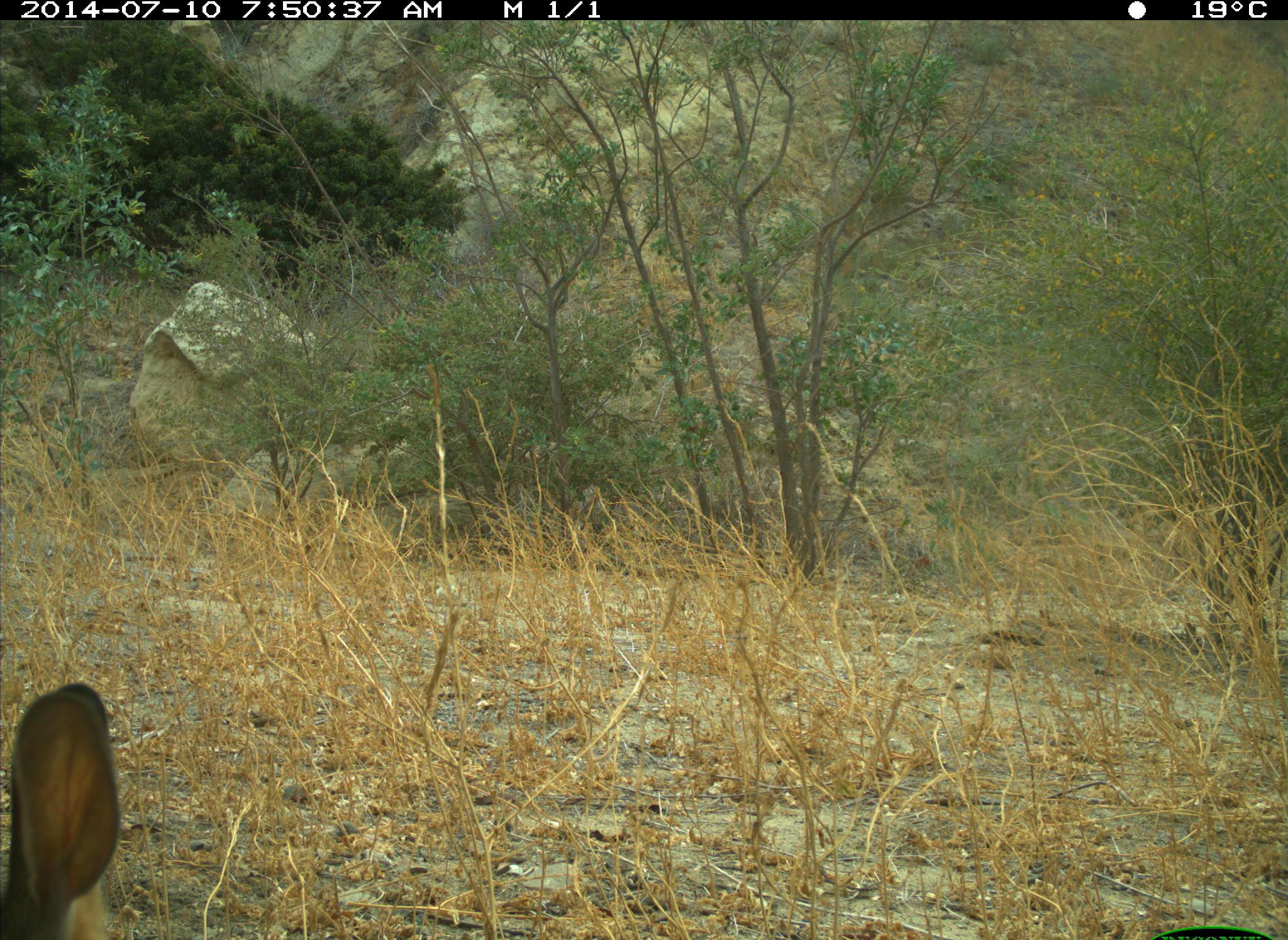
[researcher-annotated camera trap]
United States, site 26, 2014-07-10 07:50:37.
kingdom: Animalia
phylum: Chordata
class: Mammalia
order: Lagomorpha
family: Leporidae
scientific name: Leporidae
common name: rabbits and hares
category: rabbit